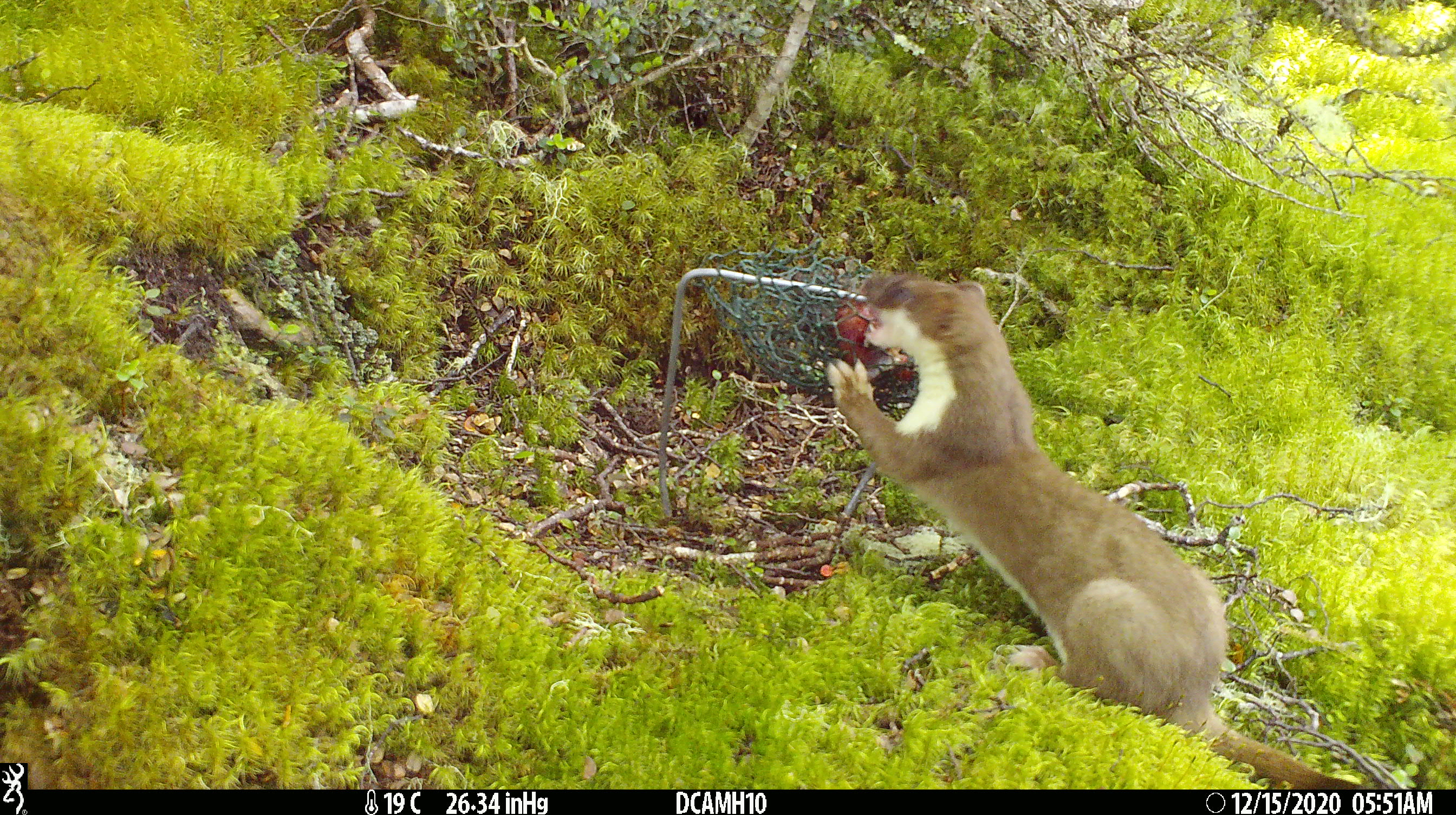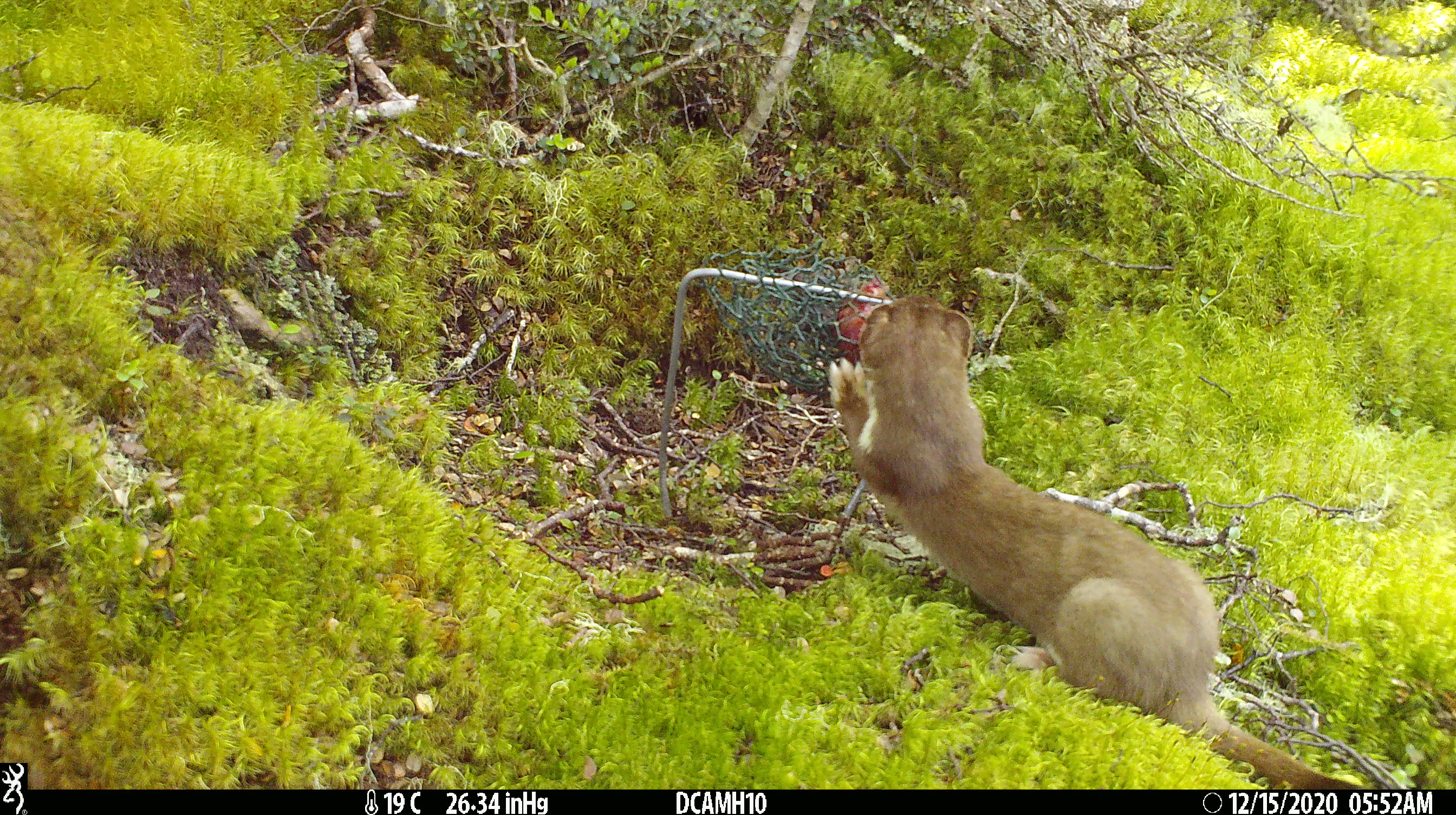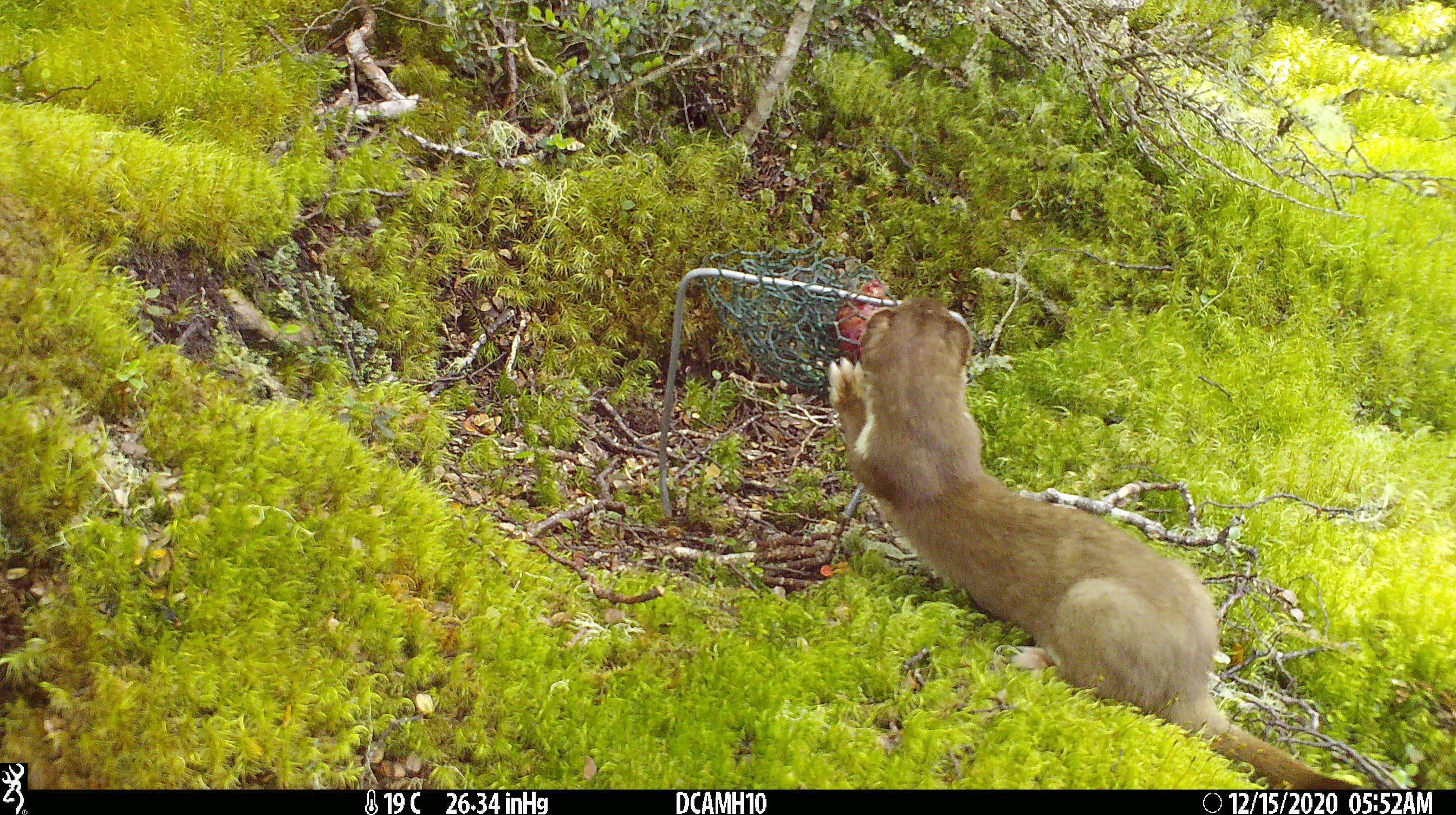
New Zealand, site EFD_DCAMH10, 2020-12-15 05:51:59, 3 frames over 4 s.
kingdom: Animalia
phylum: Chordata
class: Mammalia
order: Carnivora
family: Mustelidae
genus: Mustela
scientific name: Mustela erminea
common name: stoat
Stoat (Mustela erminea).